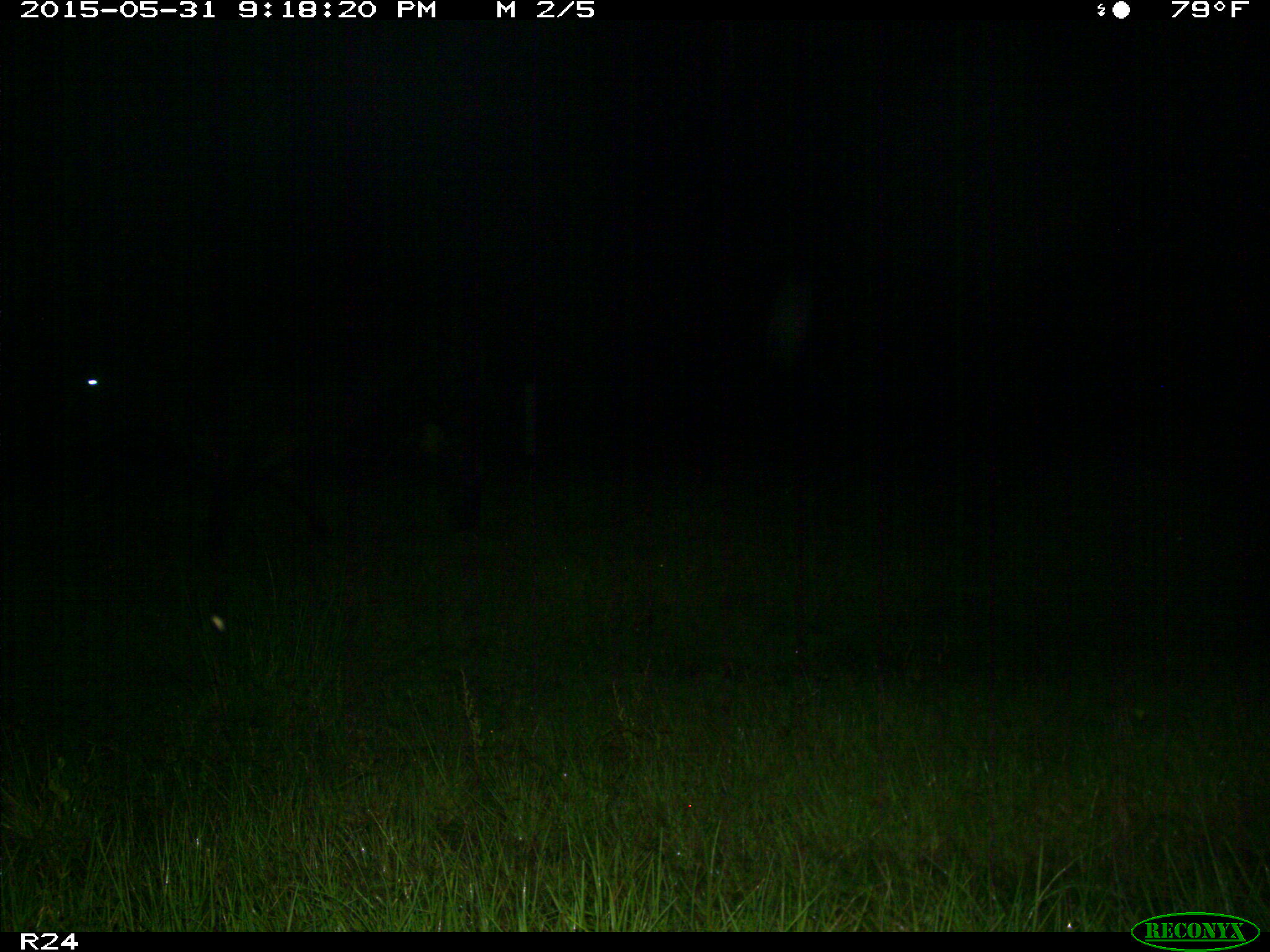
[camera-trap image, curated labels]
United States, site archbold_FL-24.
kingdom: Animalia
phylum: Chordata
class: Mammalia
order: Artiodactyla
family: Bovidae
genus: Bos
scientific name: Bos taurus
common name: domestic cow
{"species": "Bos taurus (domestic cow)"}